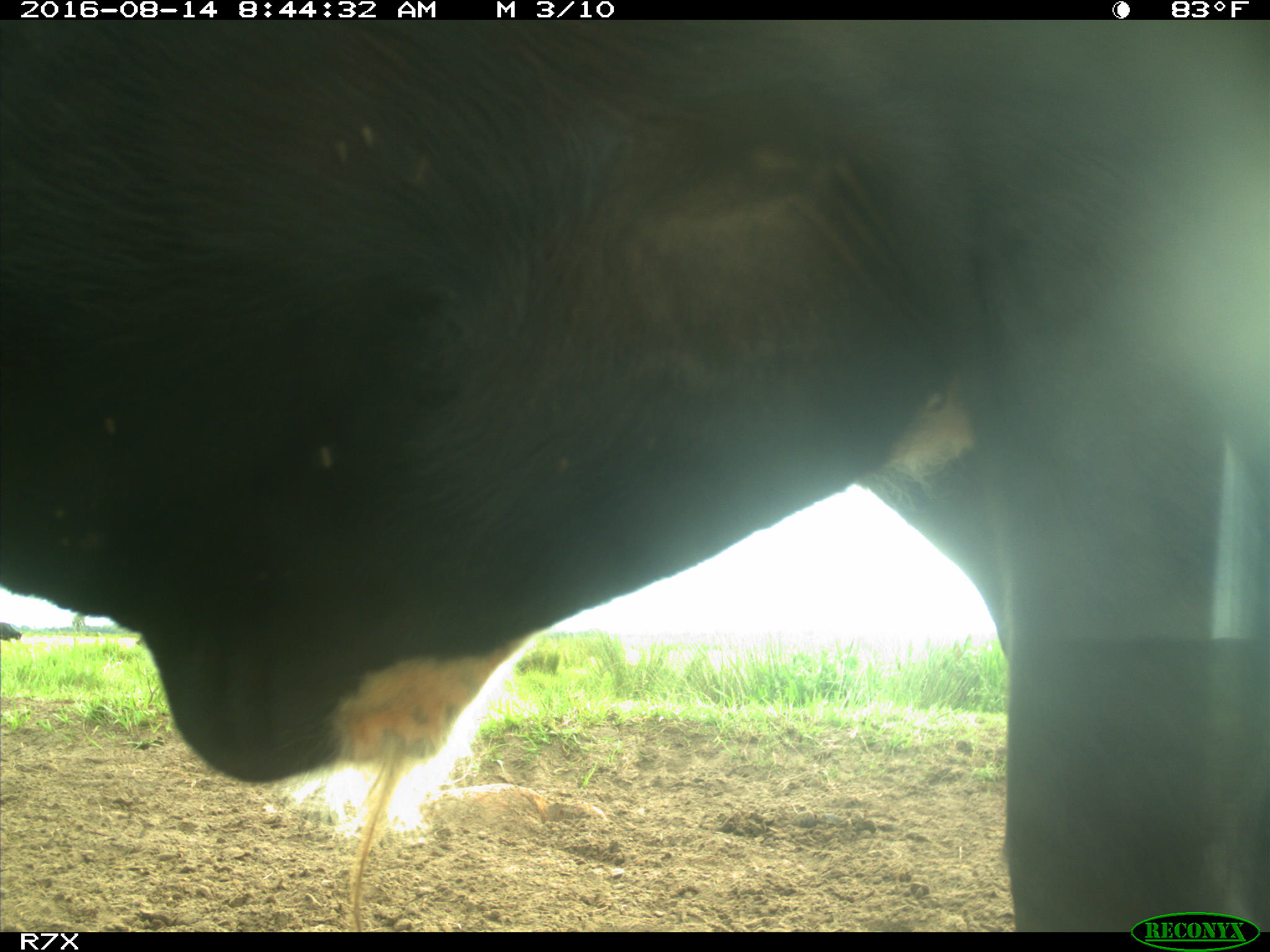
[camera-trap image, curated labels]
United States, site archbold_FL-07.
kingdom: Animalia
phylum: Chordata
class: Mammalia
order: Artiodactyla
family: Bovidae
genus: Bos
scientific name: Bos taurus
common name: domestic cow